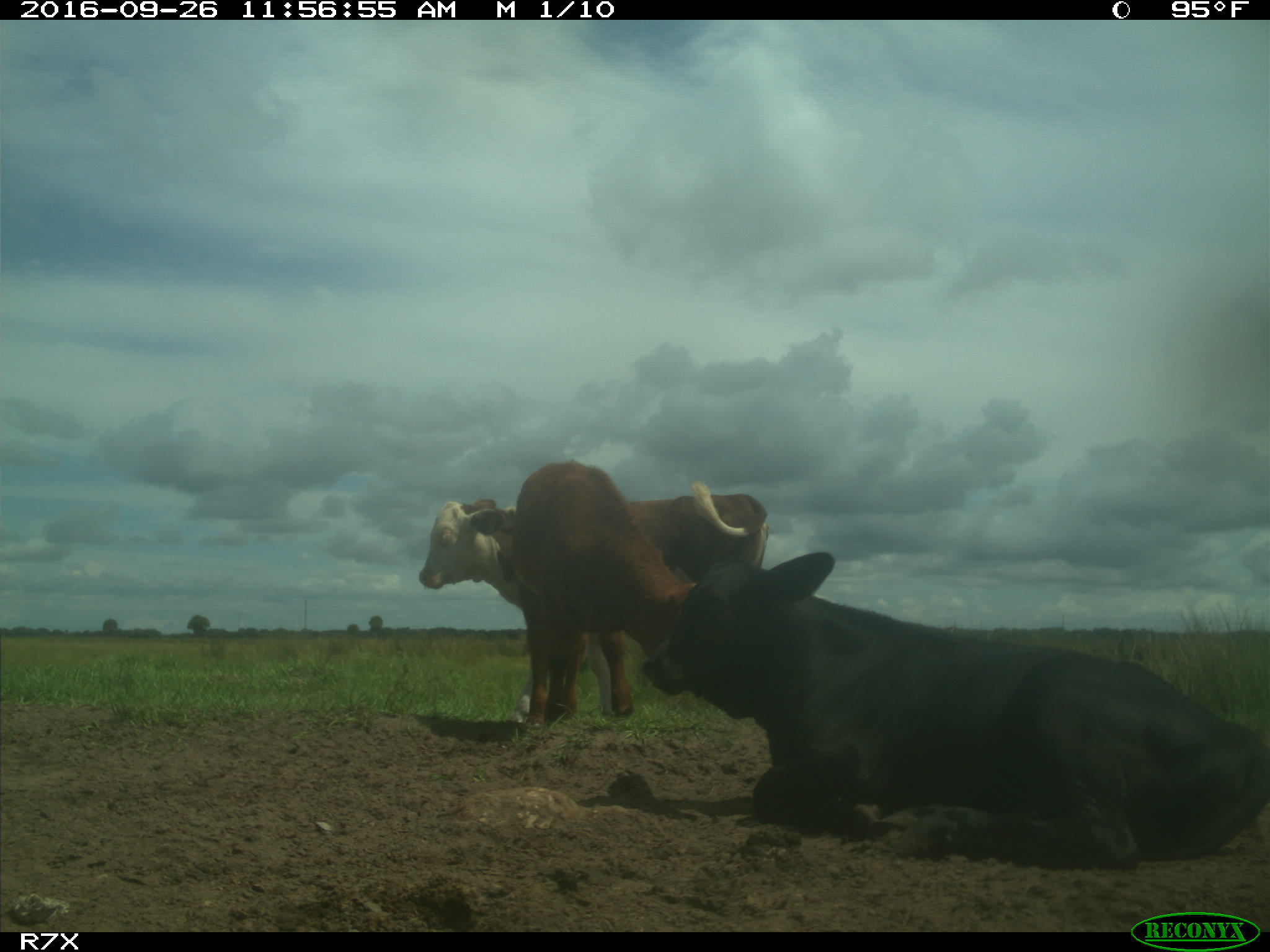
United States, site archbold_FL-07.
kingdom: Animalia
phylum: Chordata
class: Mammalia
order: Artiodactyla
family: Bovidae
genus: Bos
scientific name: Bos taurus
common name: domestic cow